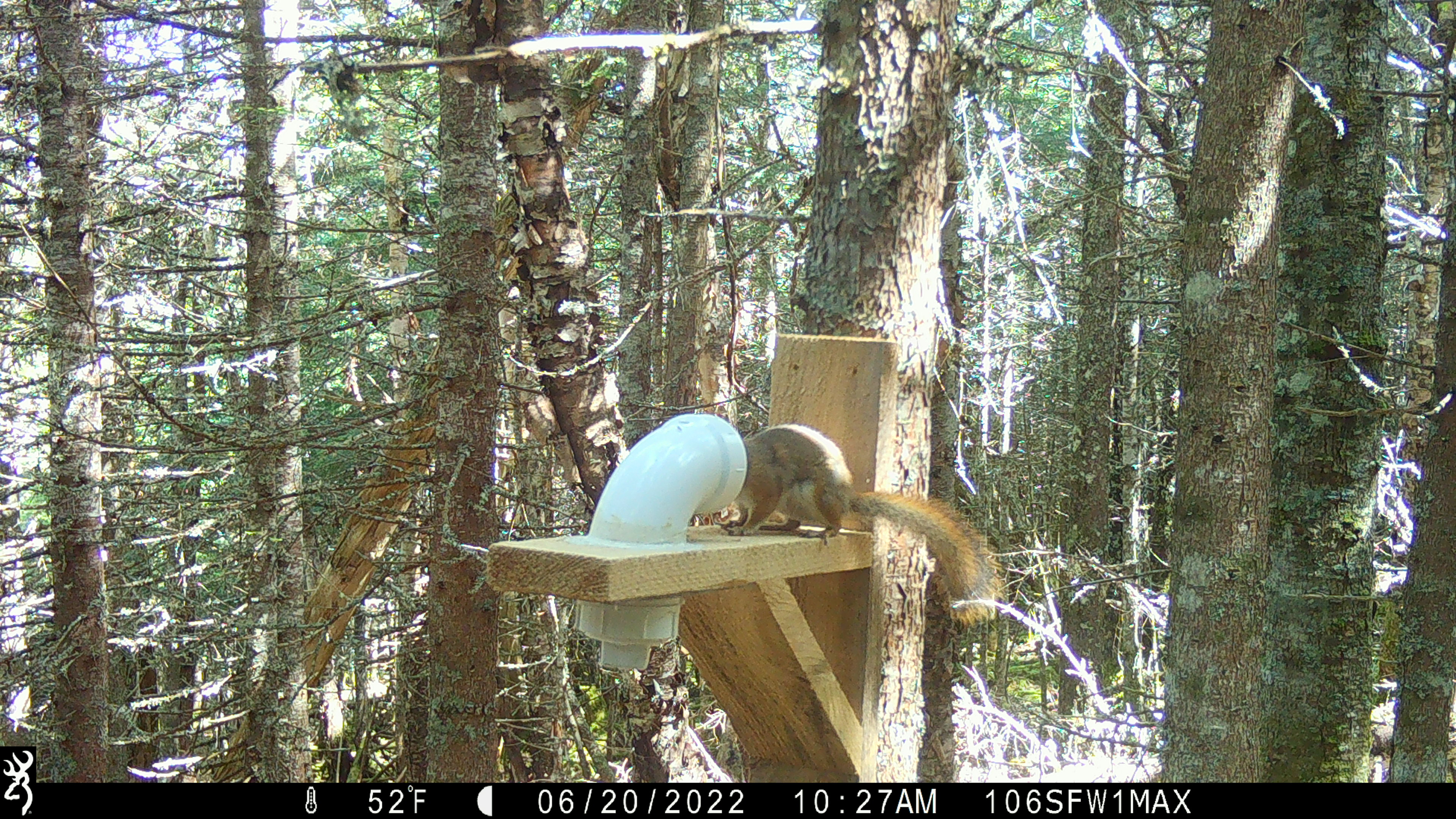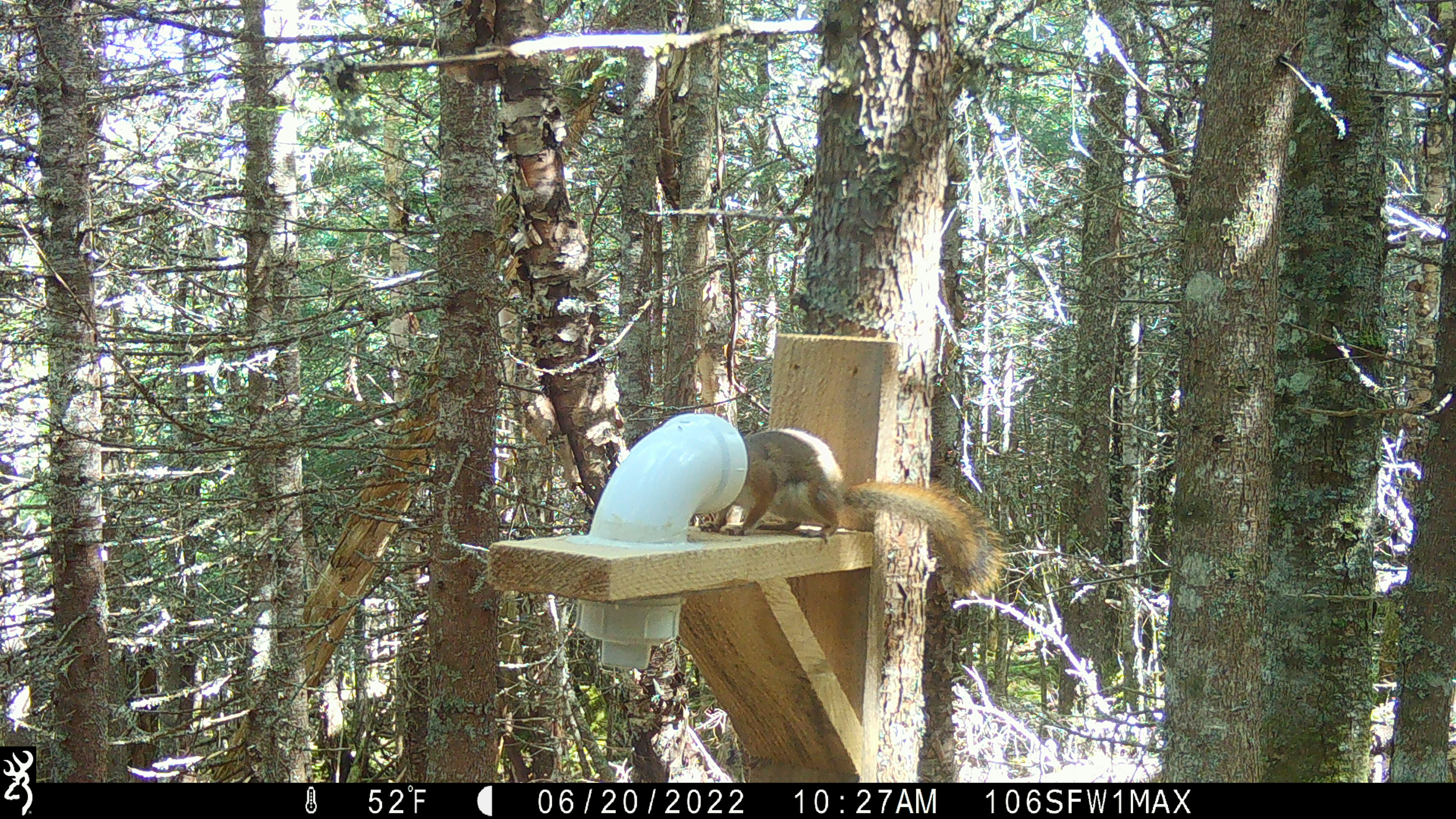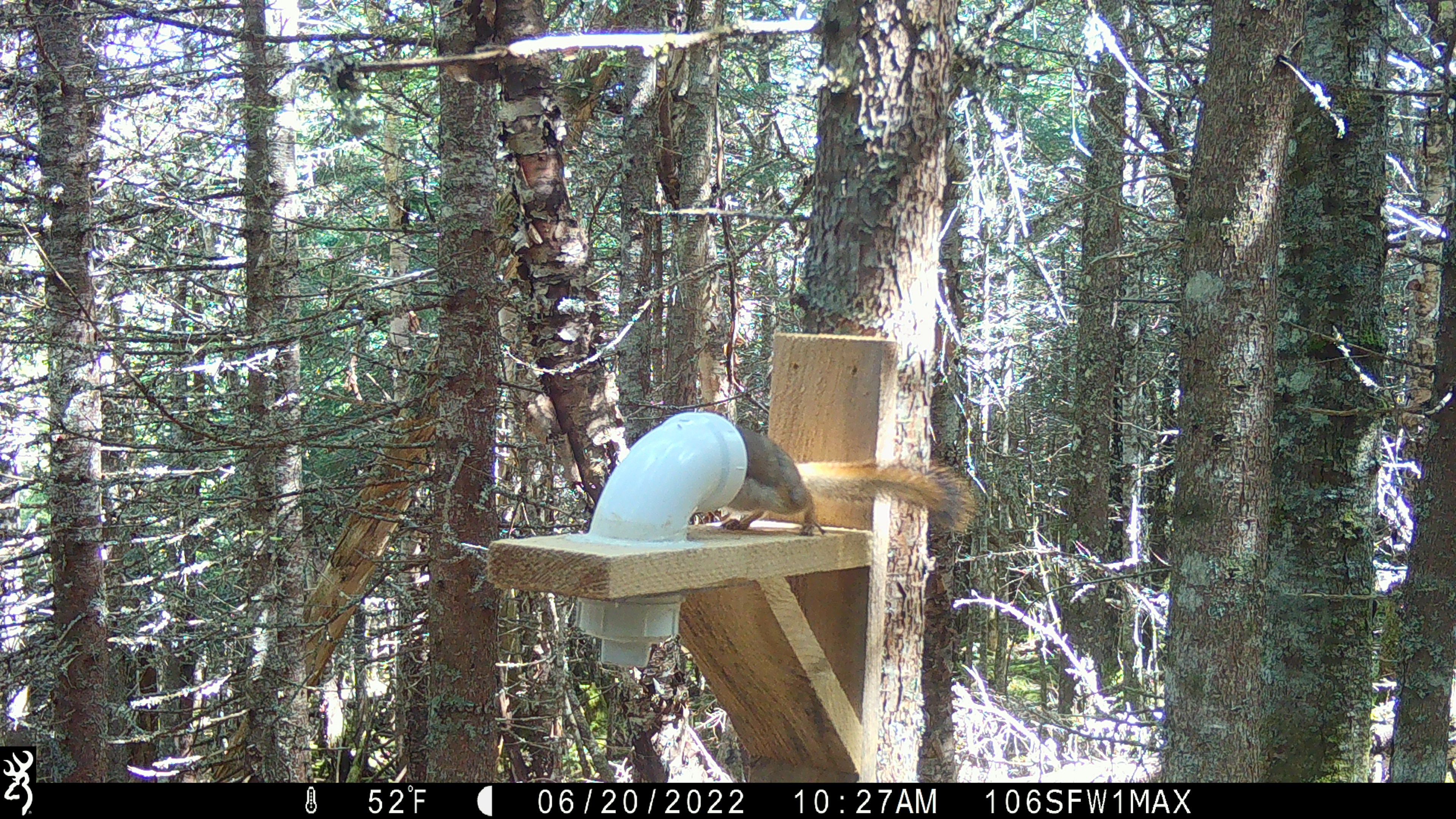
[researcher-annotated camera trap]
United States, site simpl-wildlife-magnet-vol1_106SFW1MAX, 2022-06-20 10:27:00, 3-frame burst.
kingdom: Animalia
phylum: Chordata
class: Mammalia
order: Rodentia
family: Sciuridae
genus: Tamiasciurus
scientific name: Tamiasciurus hudsonicus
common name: red squirrel